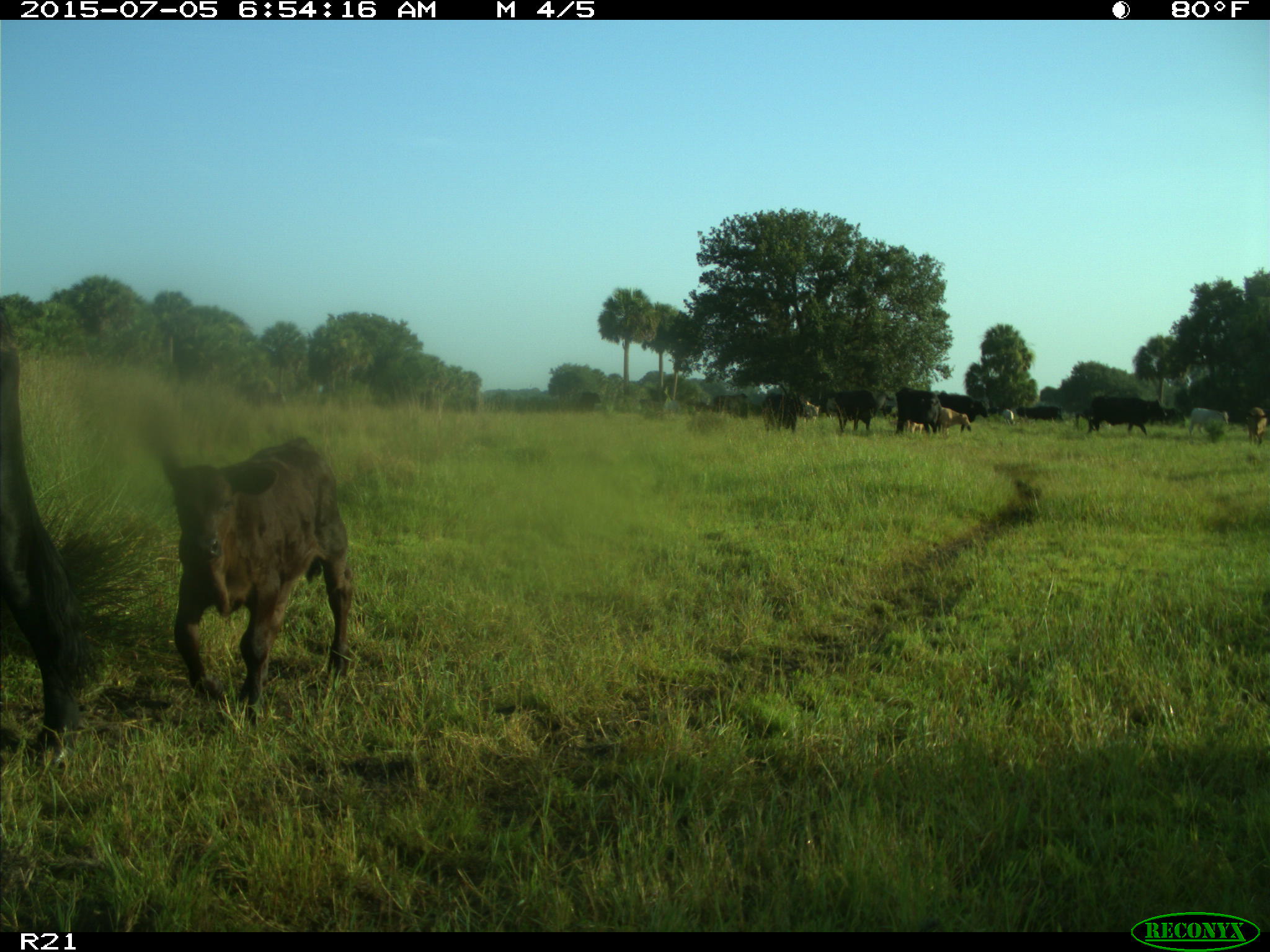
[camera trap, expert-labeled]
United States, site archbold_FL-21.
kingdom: Animalia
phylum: Chordata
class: Mammalia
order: Artiodactyla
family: Bovidae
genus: Bos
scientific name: Bos taurus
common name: domestic cow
Bos taurus (domestic cow).